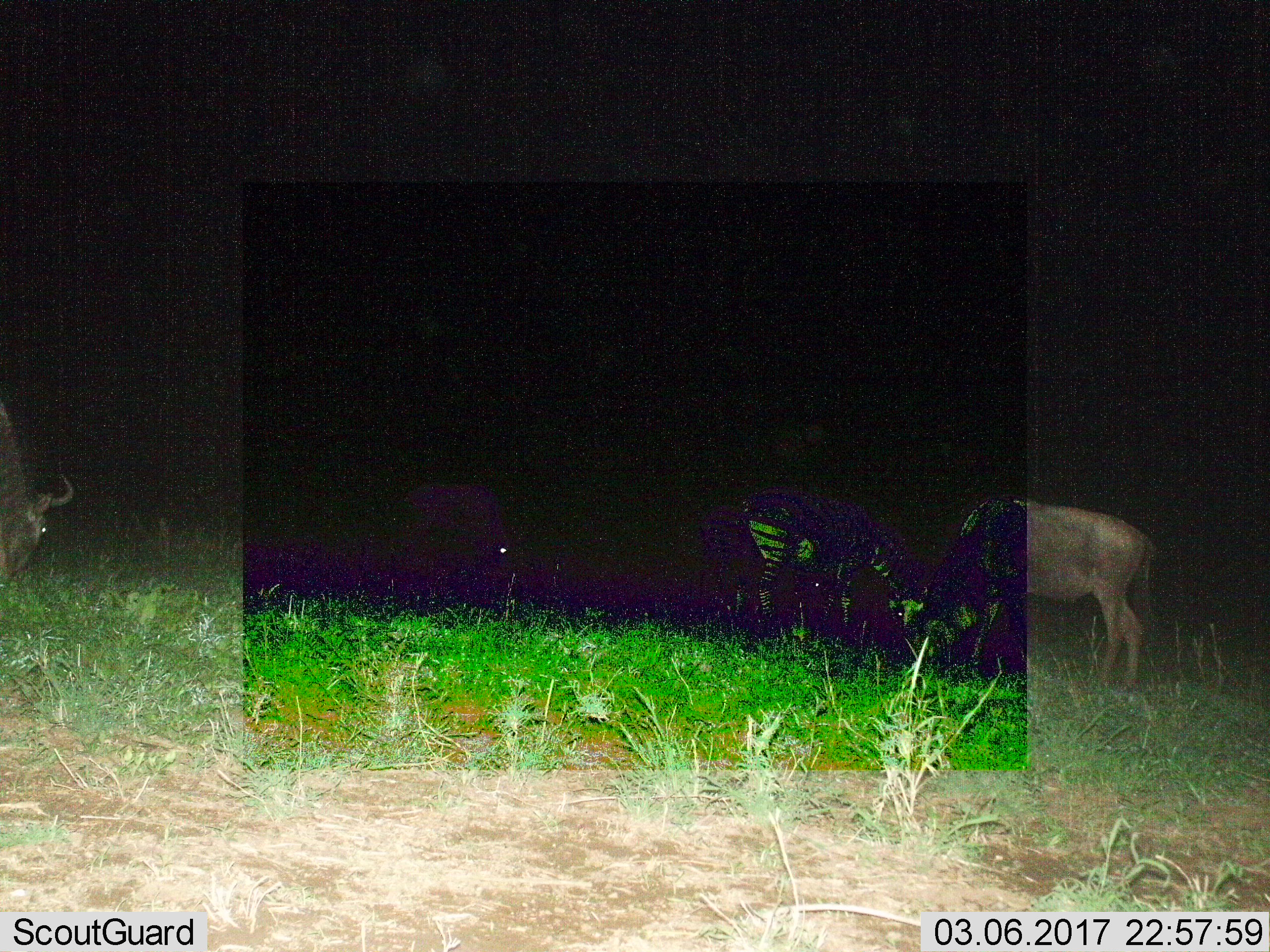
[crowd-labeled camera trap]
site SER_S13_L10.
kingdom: Animalia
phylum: Chordata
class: Mammalia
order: Artiodactyla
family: Bovidae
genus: Connochaetes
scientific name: Connochaetes taurinus taurinus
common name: blue wildebeest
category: wildebeestblue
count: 3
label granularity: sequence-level